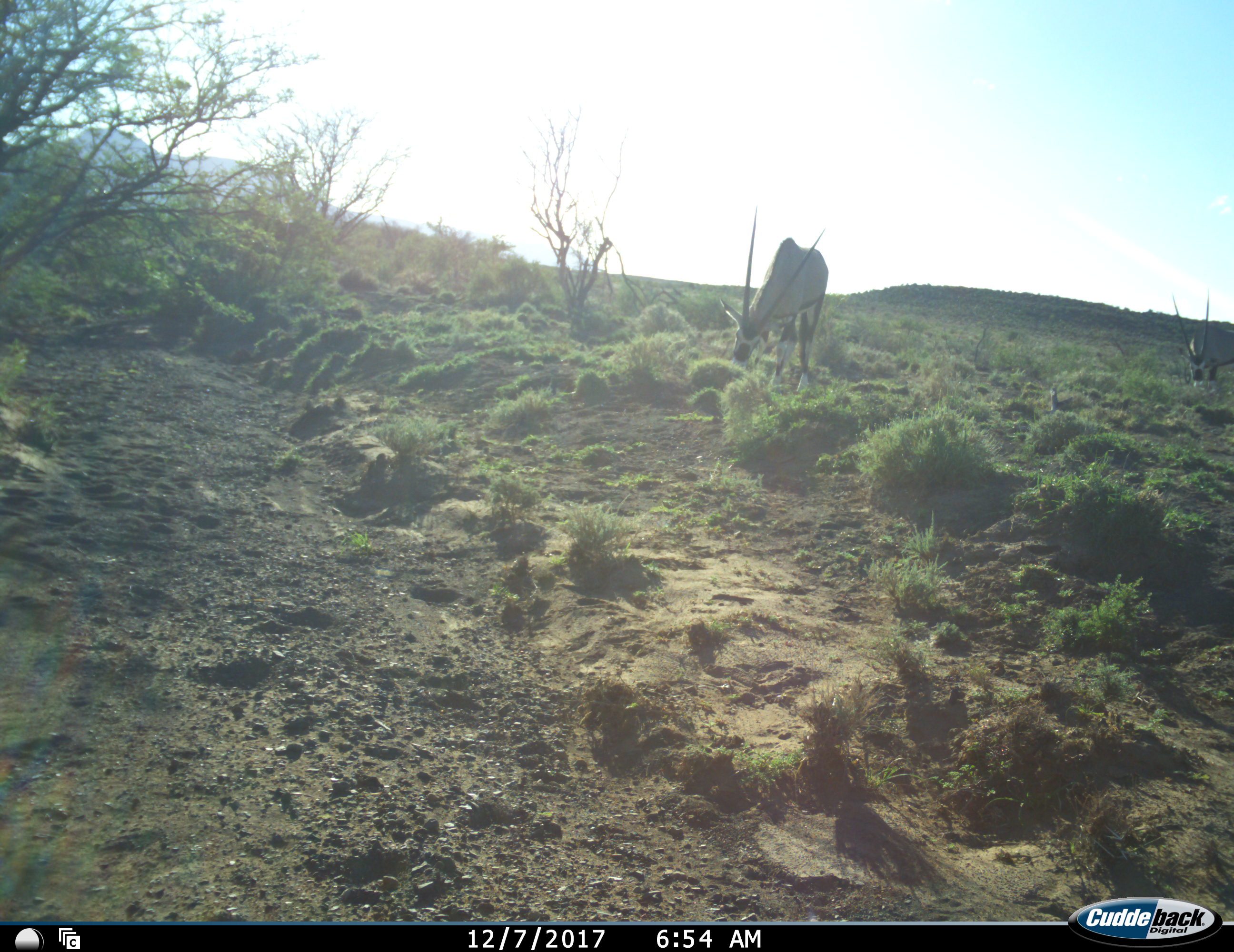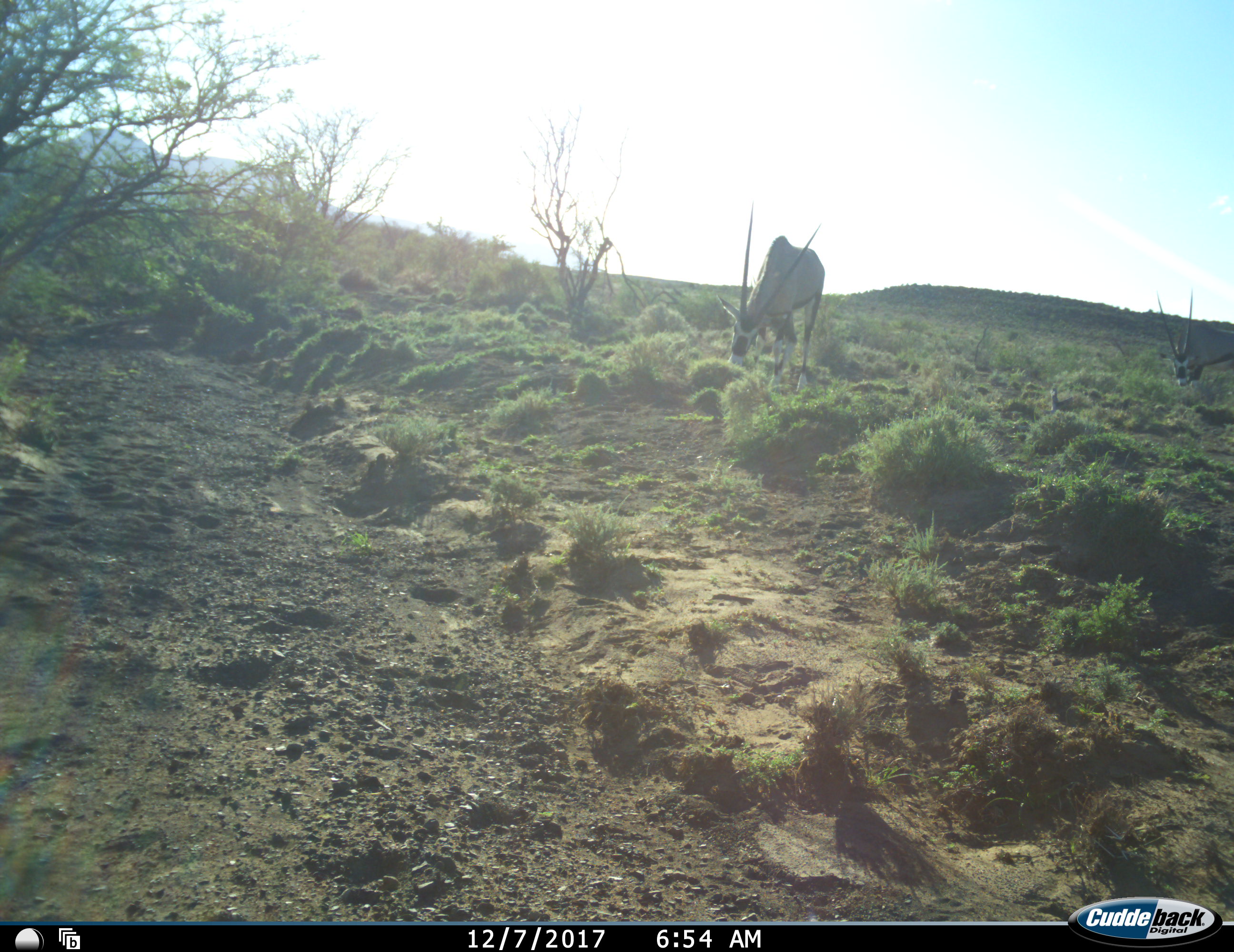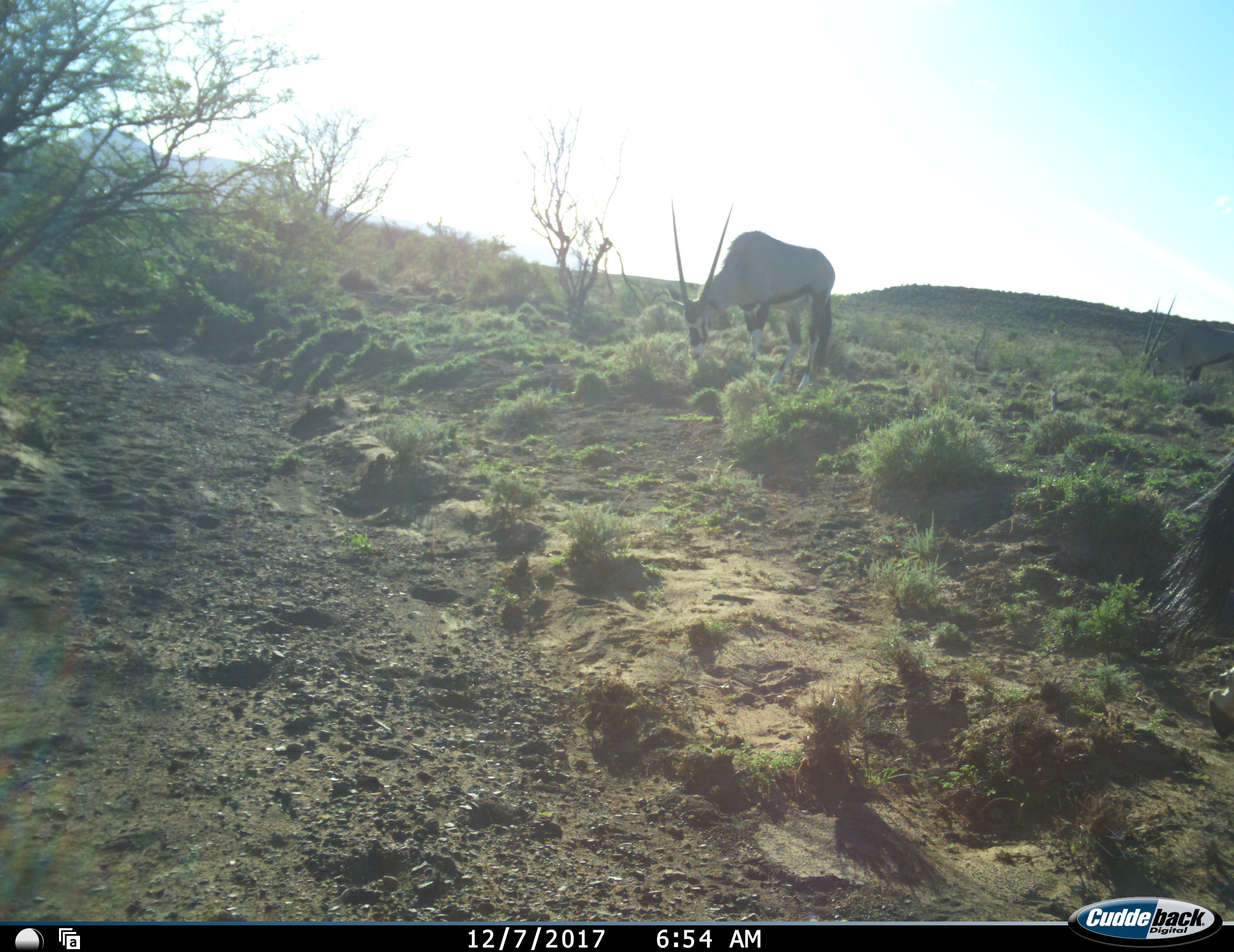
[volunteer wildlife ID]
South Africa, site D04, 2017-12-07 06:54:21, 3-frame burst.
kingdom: Animalia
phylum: Chordata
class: Mammalia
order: Artiodactyla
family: Bovidae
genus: Oryx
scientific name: Oryx gazella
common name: gemsbok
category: gemsbokoryx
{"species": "gemsbokoryx (gemsbok) (Oryx gazella)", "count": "2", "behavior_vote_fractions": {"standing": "33%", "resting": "0%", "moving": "33%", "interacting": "0%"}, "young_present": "0%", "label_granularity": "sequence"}